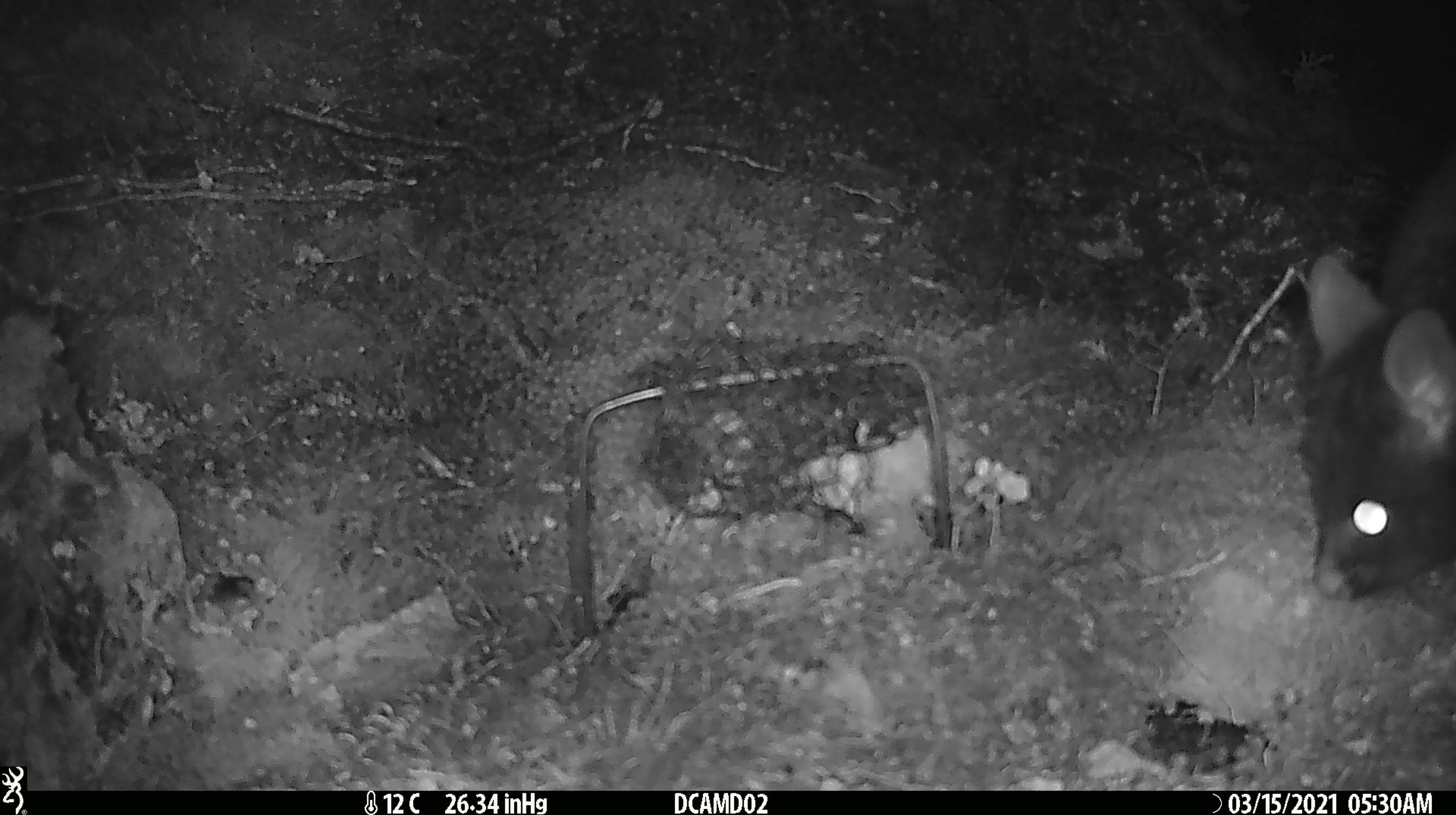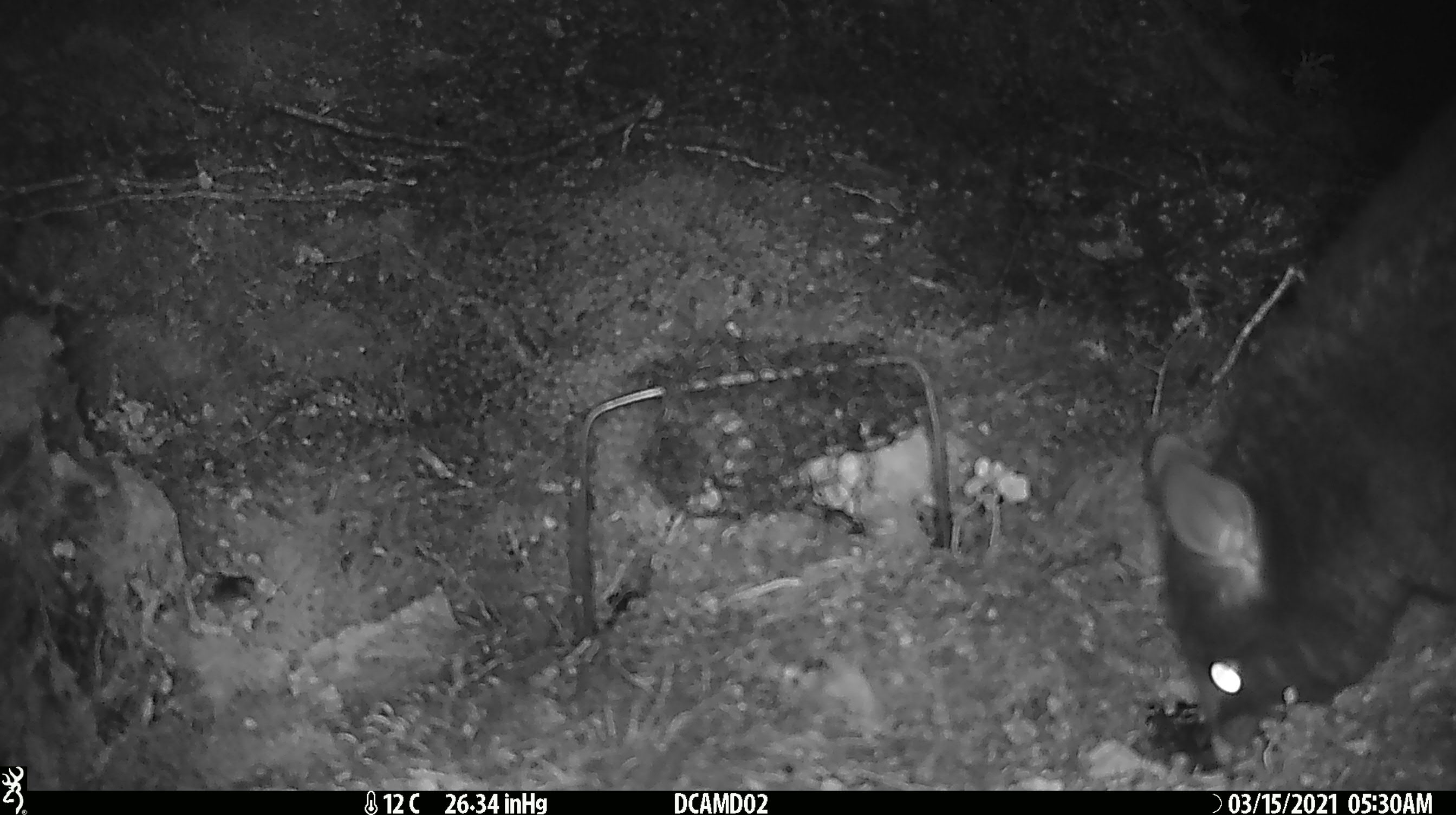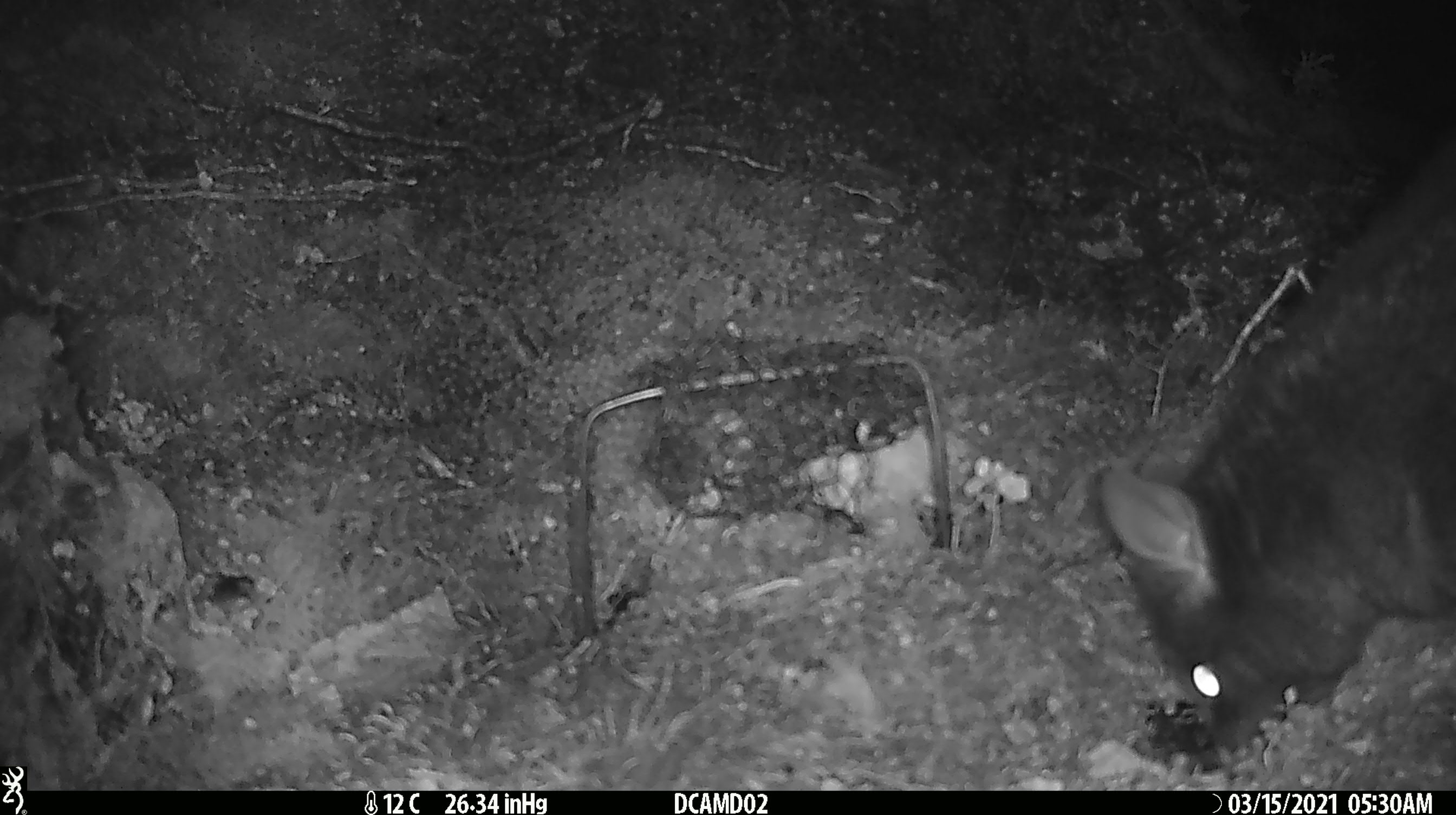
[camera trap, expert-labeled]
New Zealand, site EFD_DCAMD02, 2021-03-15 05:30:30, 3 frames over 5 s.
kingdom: Animalia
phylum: Chordata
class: Mammalia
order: Diprotodontia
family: Phalangeridae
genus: Trichosurus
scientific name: Trichosurus vulpecula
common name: common brushtail possum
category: possum